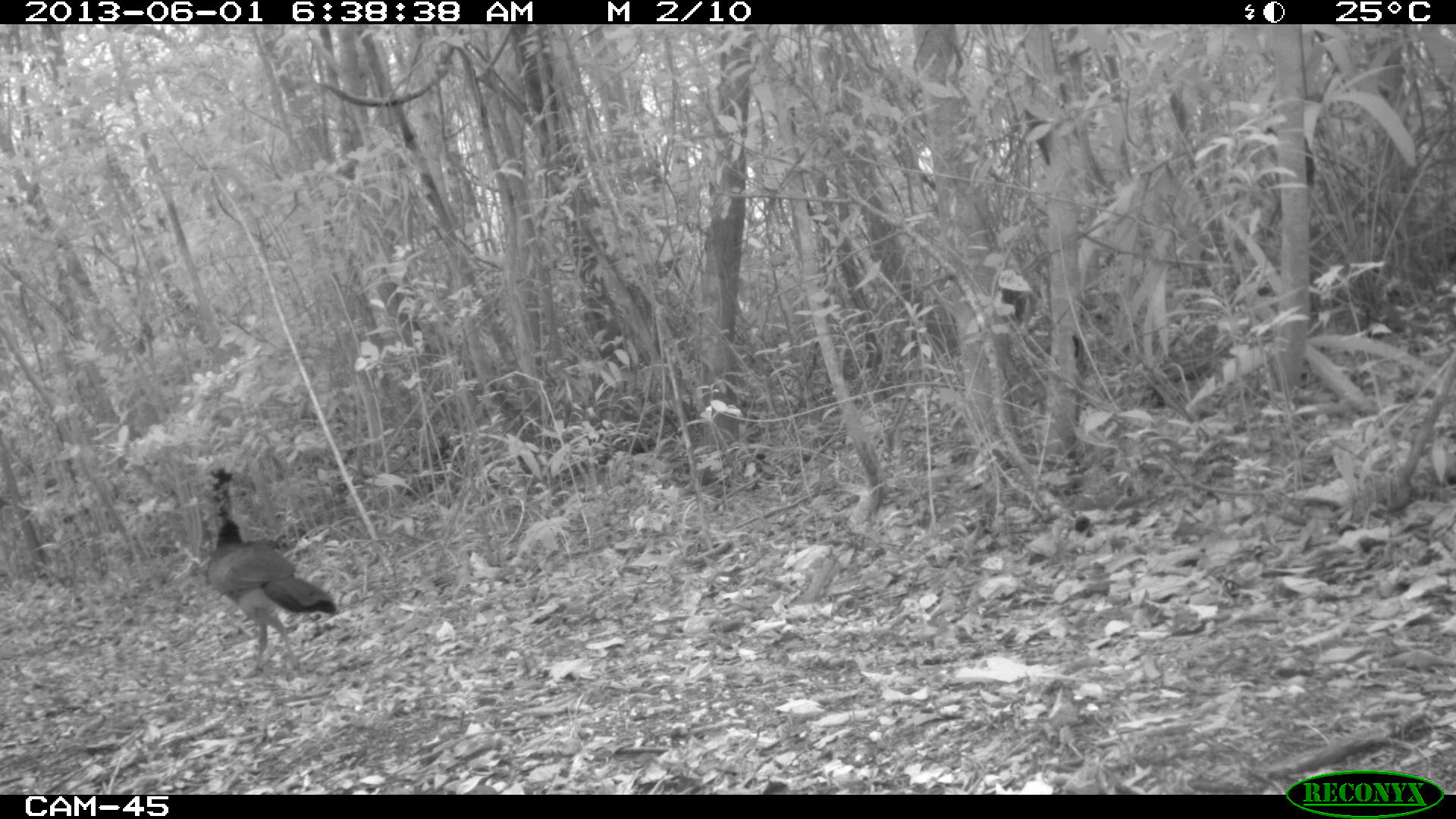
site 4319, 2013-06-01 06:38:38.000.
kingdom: Animalia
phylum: Chordata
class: Aves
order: Galliformes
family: Cracidae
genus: Crax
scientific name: Crax rubra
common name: great curassow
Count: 1.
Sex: female.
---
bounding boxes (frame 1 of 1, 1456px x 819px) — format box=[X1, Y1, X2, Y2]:
crax rubra: box=[203, 519, 335, 672]